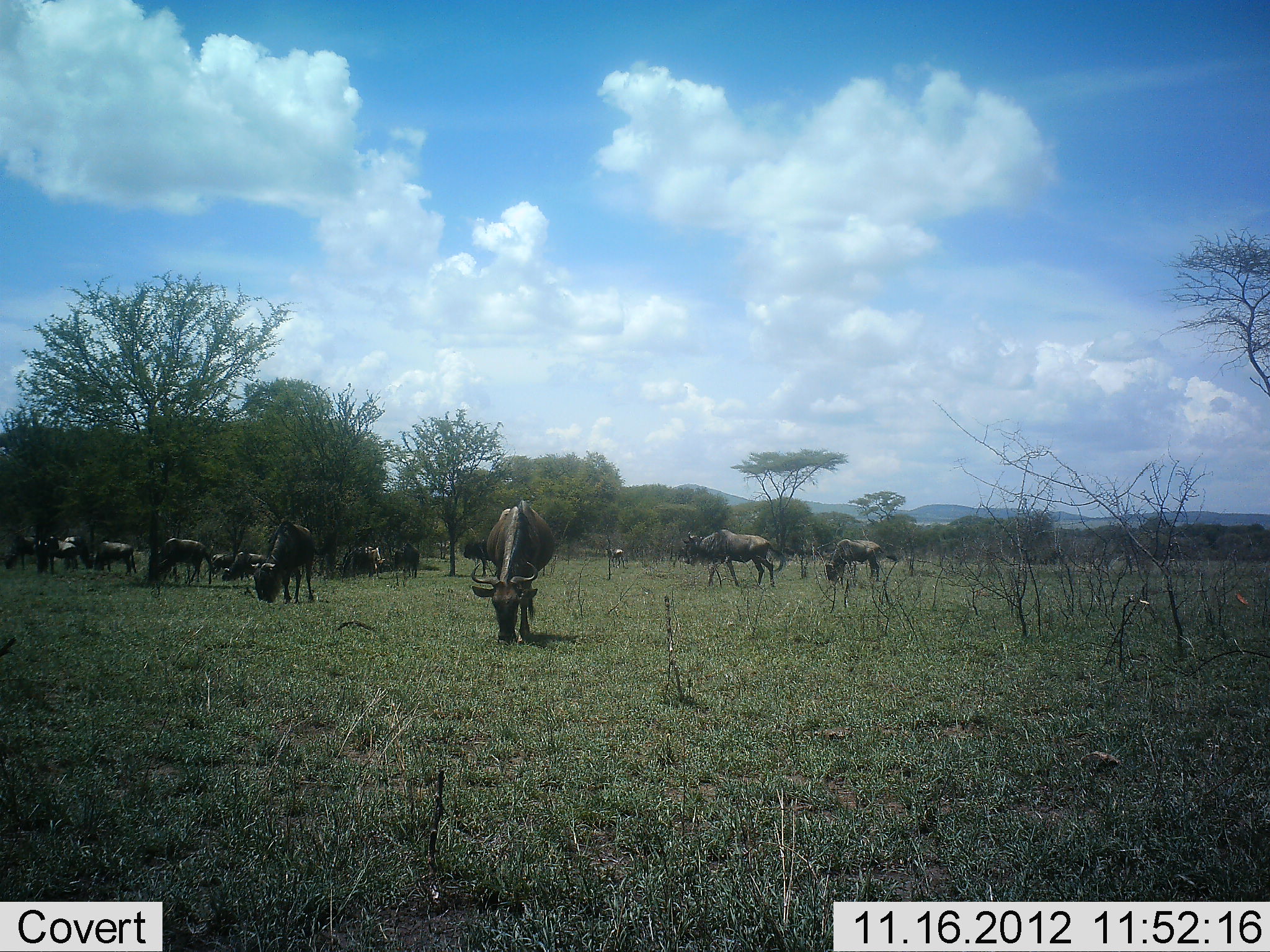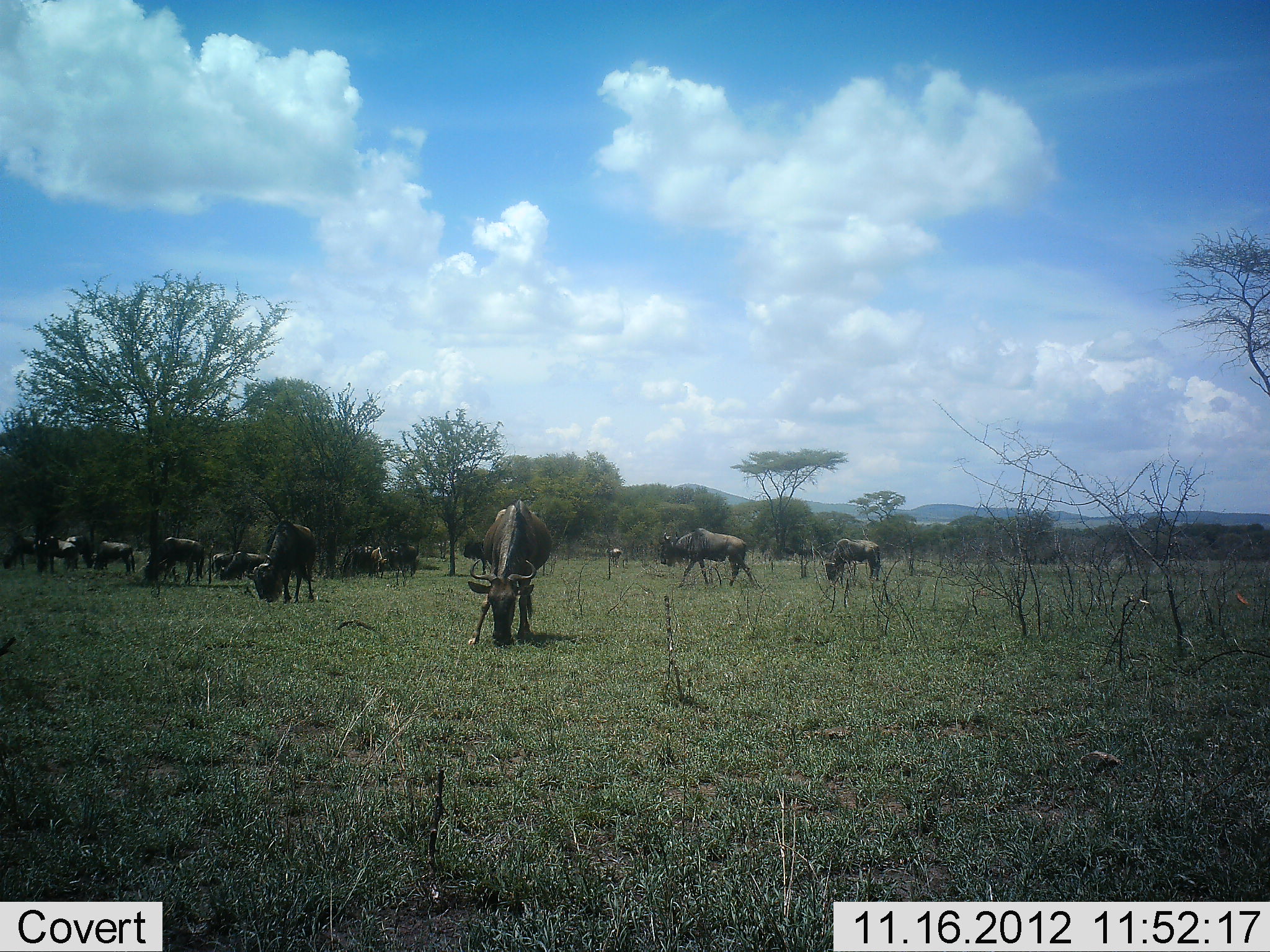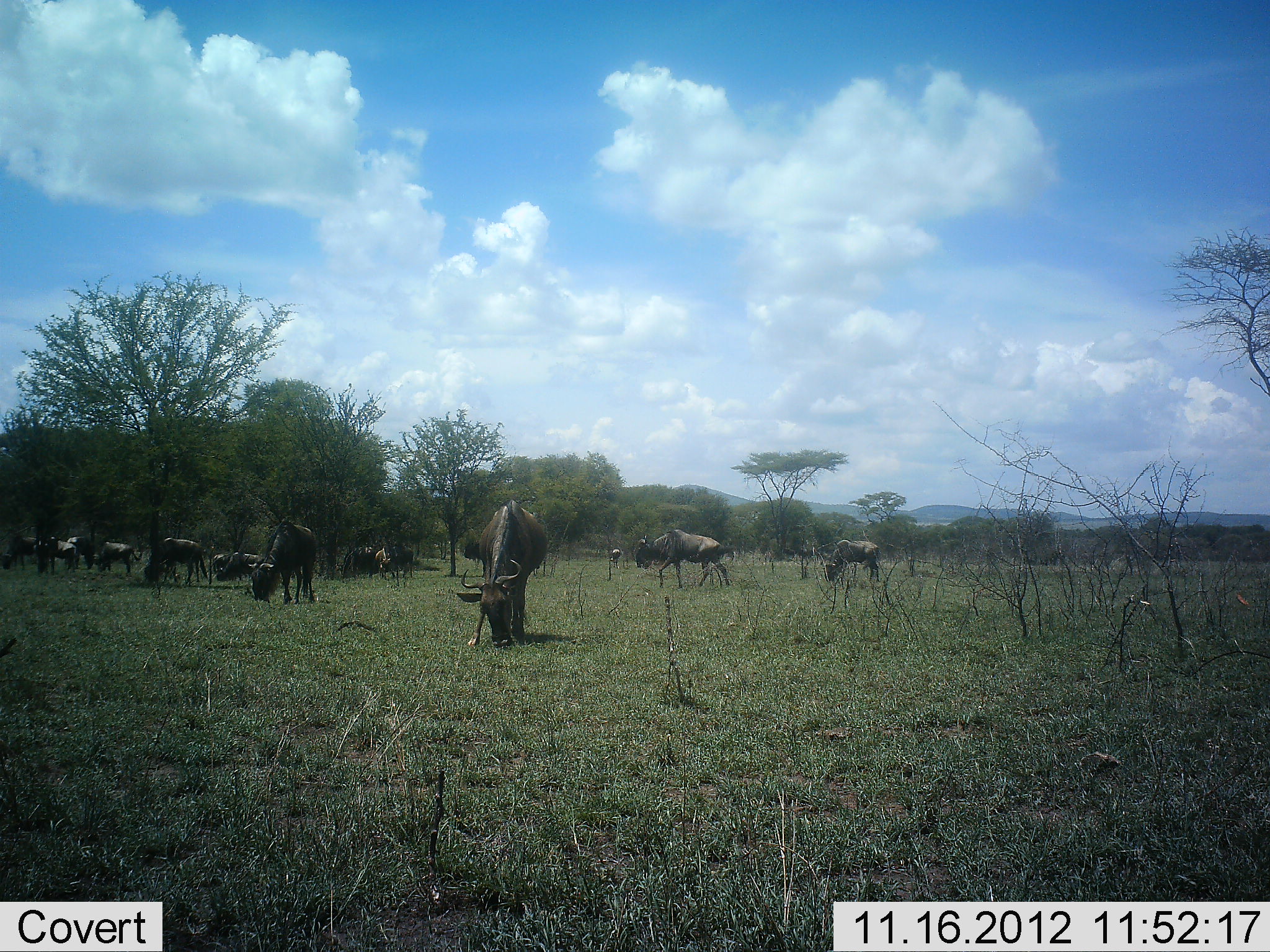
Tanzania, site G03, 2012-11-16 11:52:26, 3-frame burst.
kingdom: Animalia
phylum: Chordata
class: Mammalia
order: Artiodactyla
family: Bovidae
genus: Connochaetes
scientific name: Connochaetes taurinus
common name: blue wildebeest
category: wildebeest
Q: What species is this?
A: Wildebeest (blue wildebeest) (Connochaetes taurinus).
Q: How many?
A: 11-50.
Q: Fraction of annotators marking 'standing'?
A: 10%.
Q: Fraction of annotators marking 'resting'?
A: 0%.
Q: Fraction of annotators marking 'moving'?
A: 50%.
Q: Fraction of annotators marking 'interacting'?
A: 0%.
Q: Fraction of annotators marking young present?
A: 0%.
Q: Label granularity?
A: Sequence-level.